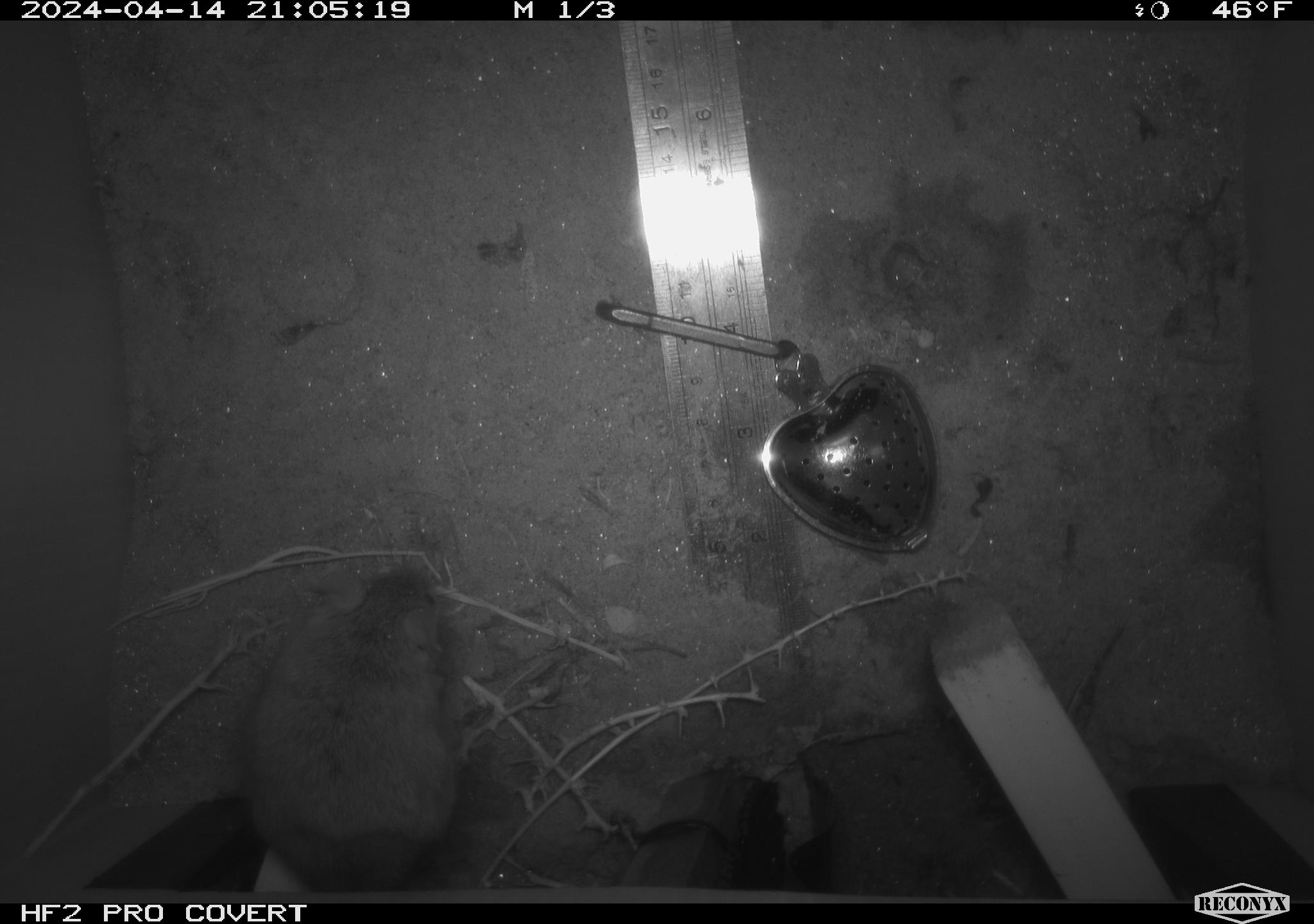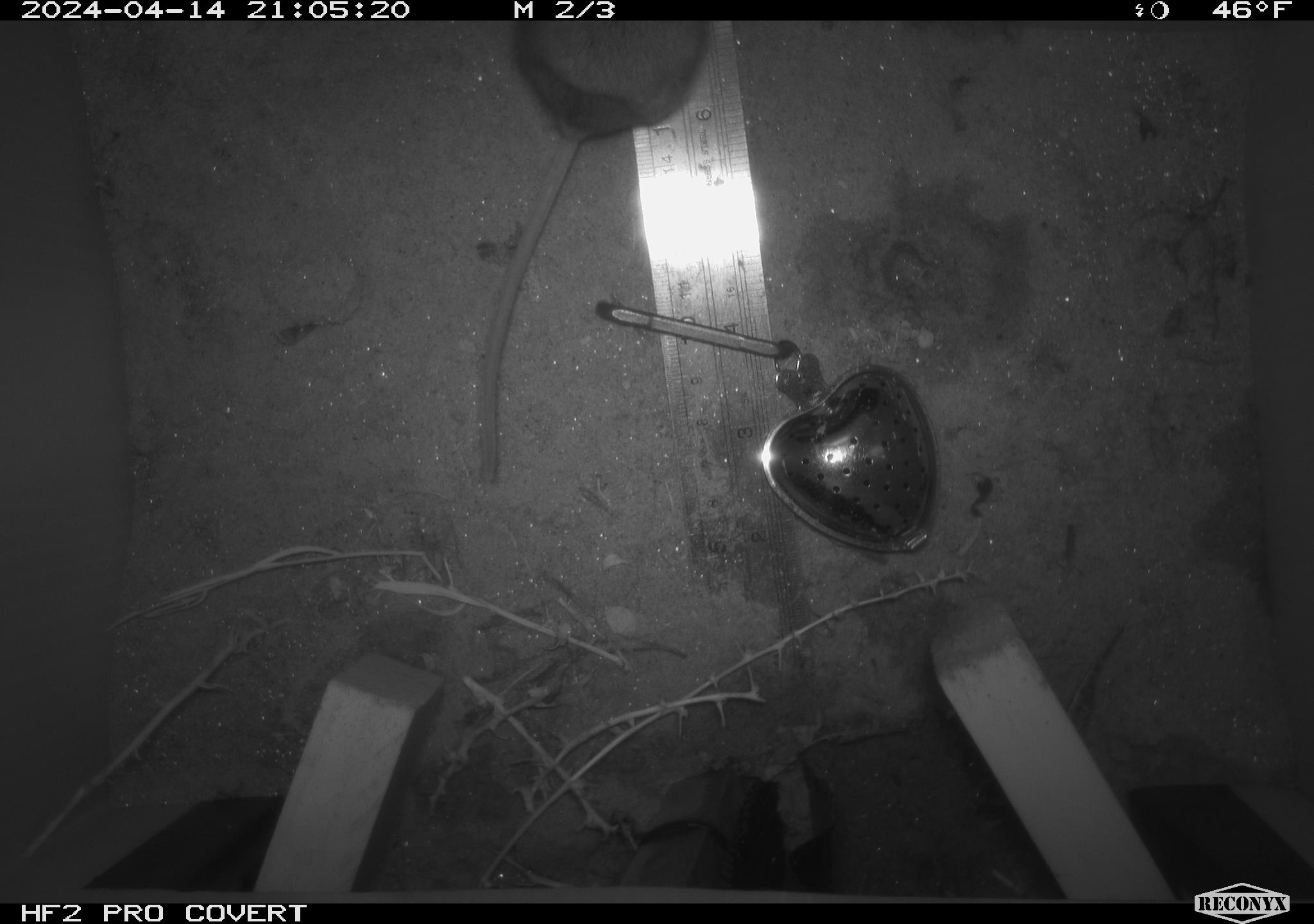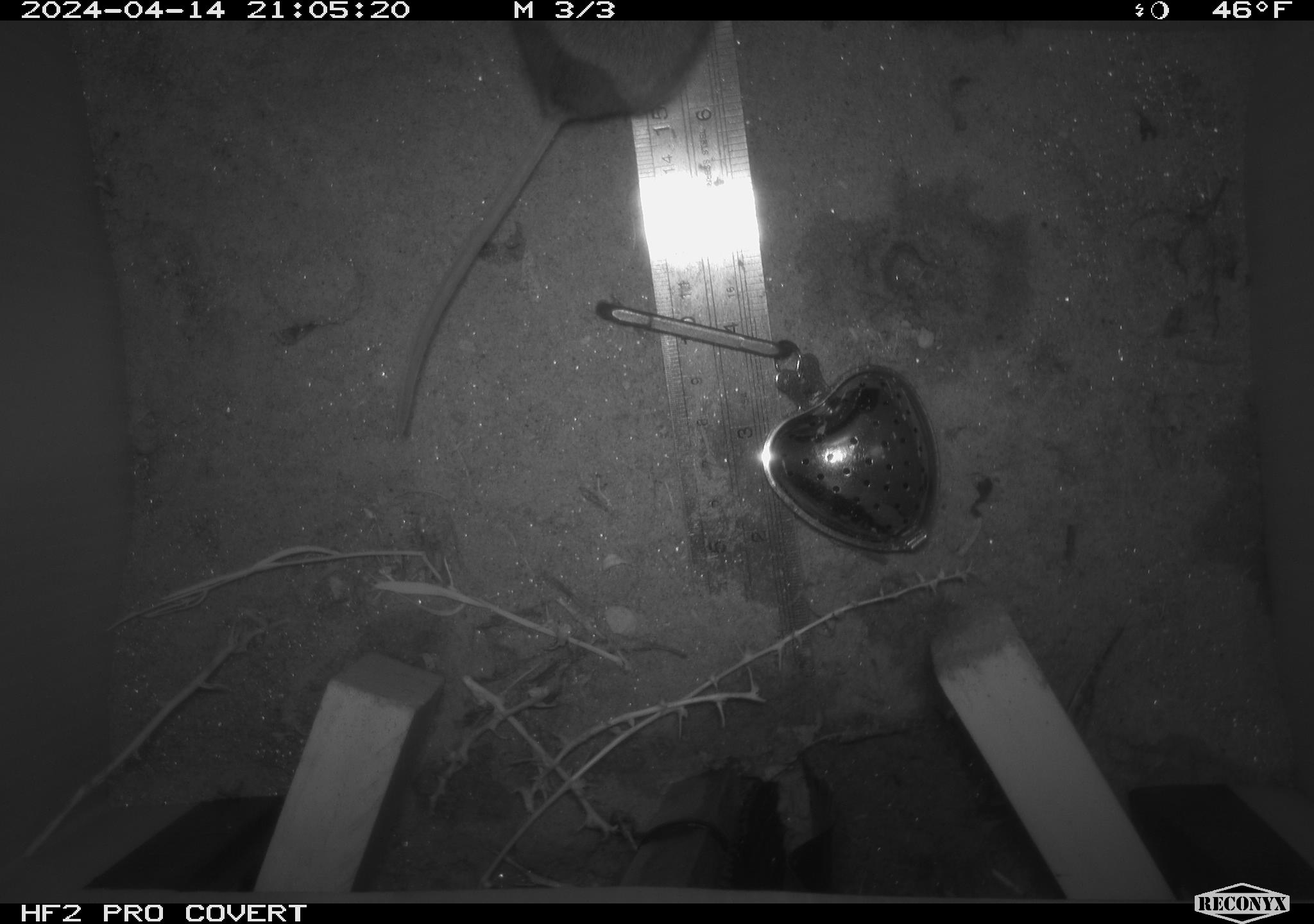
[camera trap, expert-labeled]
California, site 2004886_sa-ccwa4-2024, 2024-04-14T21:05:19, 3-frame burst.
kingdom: Animalia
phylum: Chordata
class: Mammalia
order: Rodentia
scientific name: Rodentia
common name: mouse species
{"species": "mouse species (Rodentia)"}